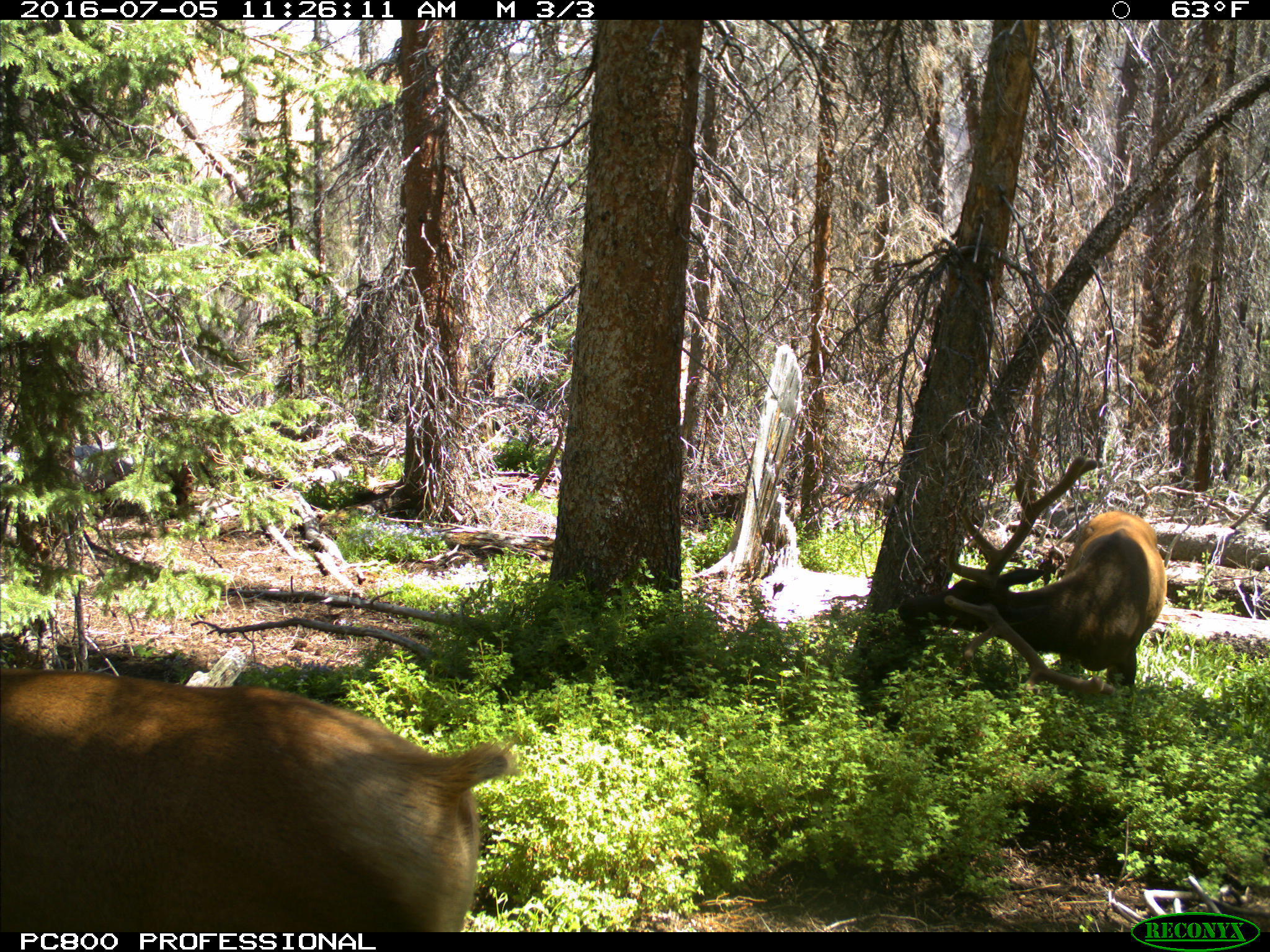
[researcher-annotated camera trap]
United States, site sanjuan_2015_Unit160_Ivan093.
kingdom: Animalia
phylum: Chordata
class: Mammalia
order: Artiodactyla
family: Cervidae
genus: Cervus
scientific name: Cervus elaphus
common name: red deer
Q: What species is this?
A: Cervus elaphus (red deer).